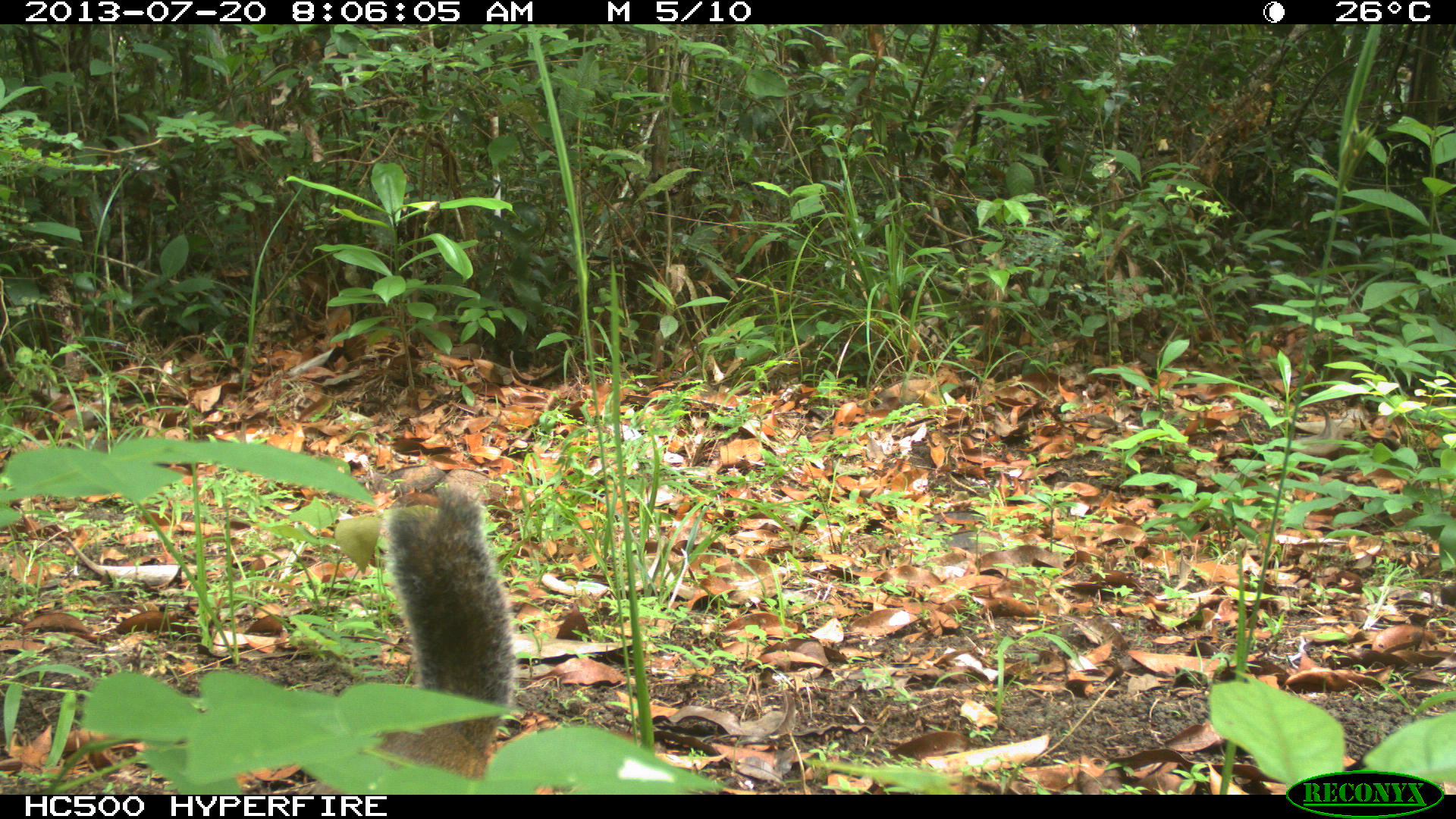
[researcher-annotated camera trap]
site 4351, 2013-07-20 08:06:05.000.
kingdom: Animalia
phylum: Chordata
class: Mammalia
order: Rodentia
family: Sciuridae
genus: Sciurus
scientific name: Sciurus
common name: squirrel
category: sciurus sp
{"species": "sciurus sp (squirrel) (Sciurus)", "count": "1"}